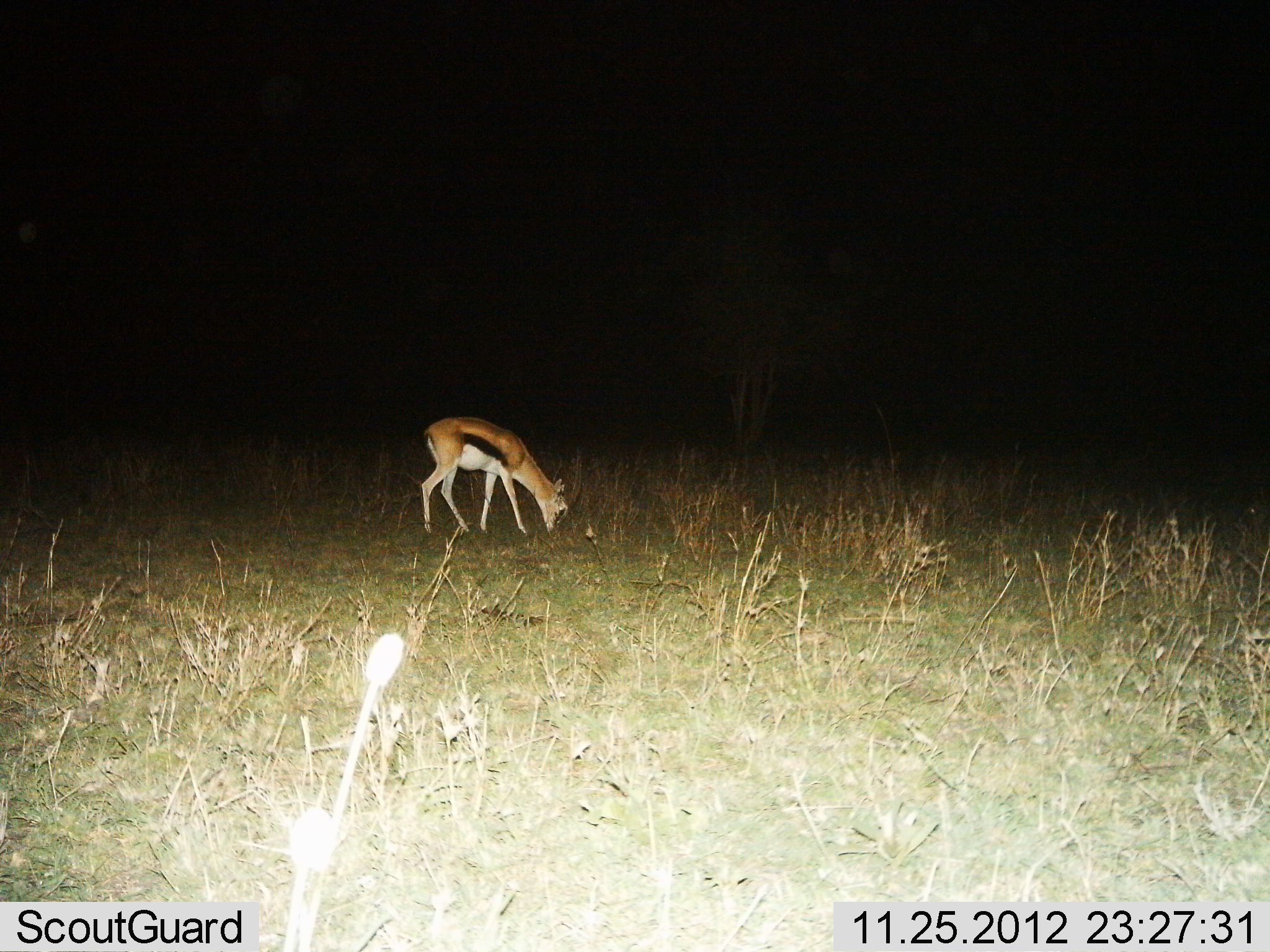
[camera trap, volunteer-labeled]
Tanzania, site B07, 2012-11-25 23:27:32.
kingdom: Animalia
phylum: Chordata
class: Mammalia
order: Artiodactyla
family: Bovidae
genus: Eudorcas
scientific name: Eudorcas thomsonii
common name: thomson's gazelle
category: gazellethomsons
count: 1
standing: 30%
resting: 0%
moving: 0%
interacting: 0%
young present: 0%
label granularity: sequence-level